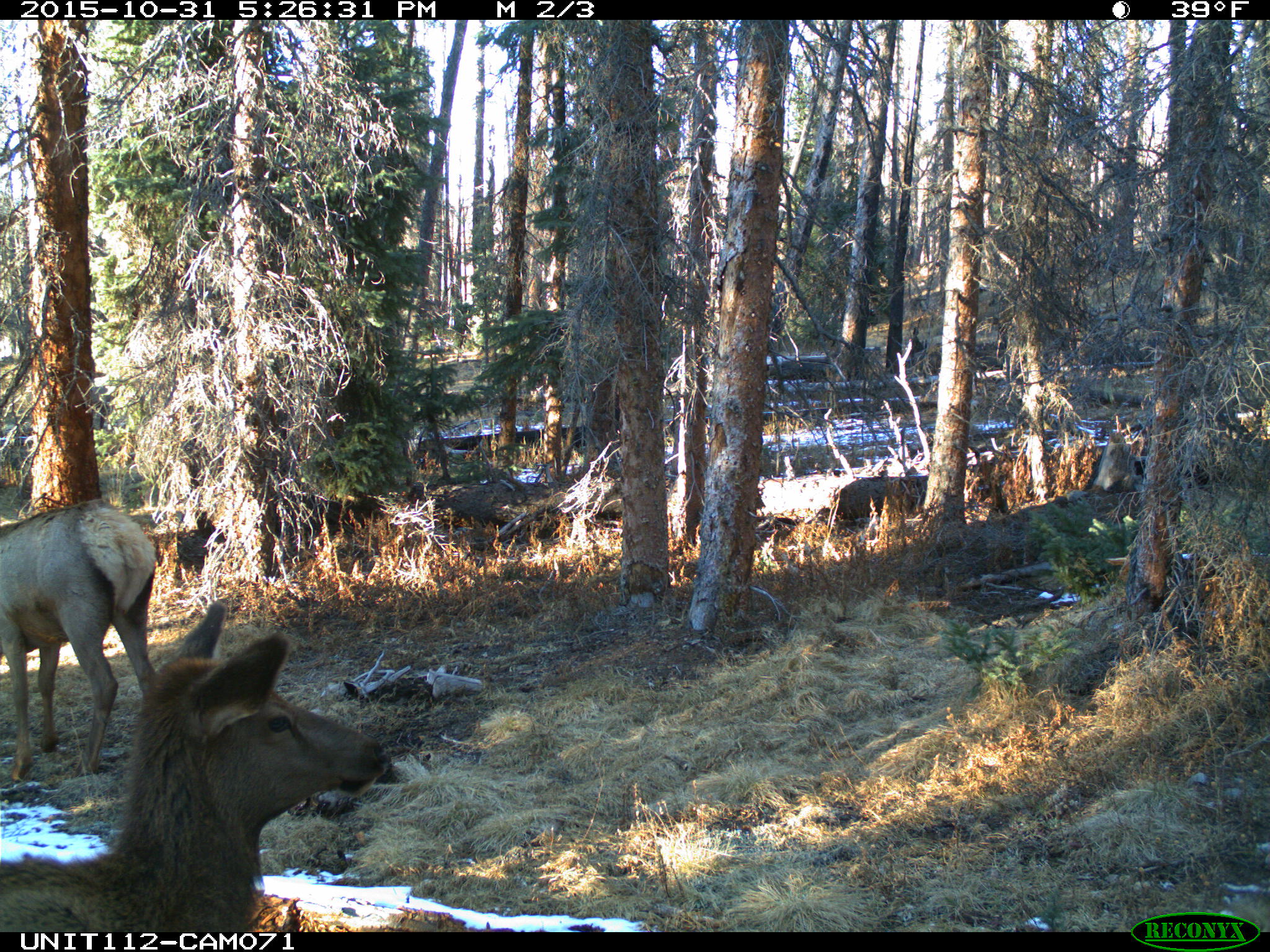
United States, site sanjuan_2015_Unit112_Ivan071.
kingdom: Animalia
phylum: Chordata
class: Mammalia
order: Artiodactyla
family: Cervidae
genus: Cervus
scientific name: Cervus elaphus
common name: red deer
Cervus elaphus (red deer).